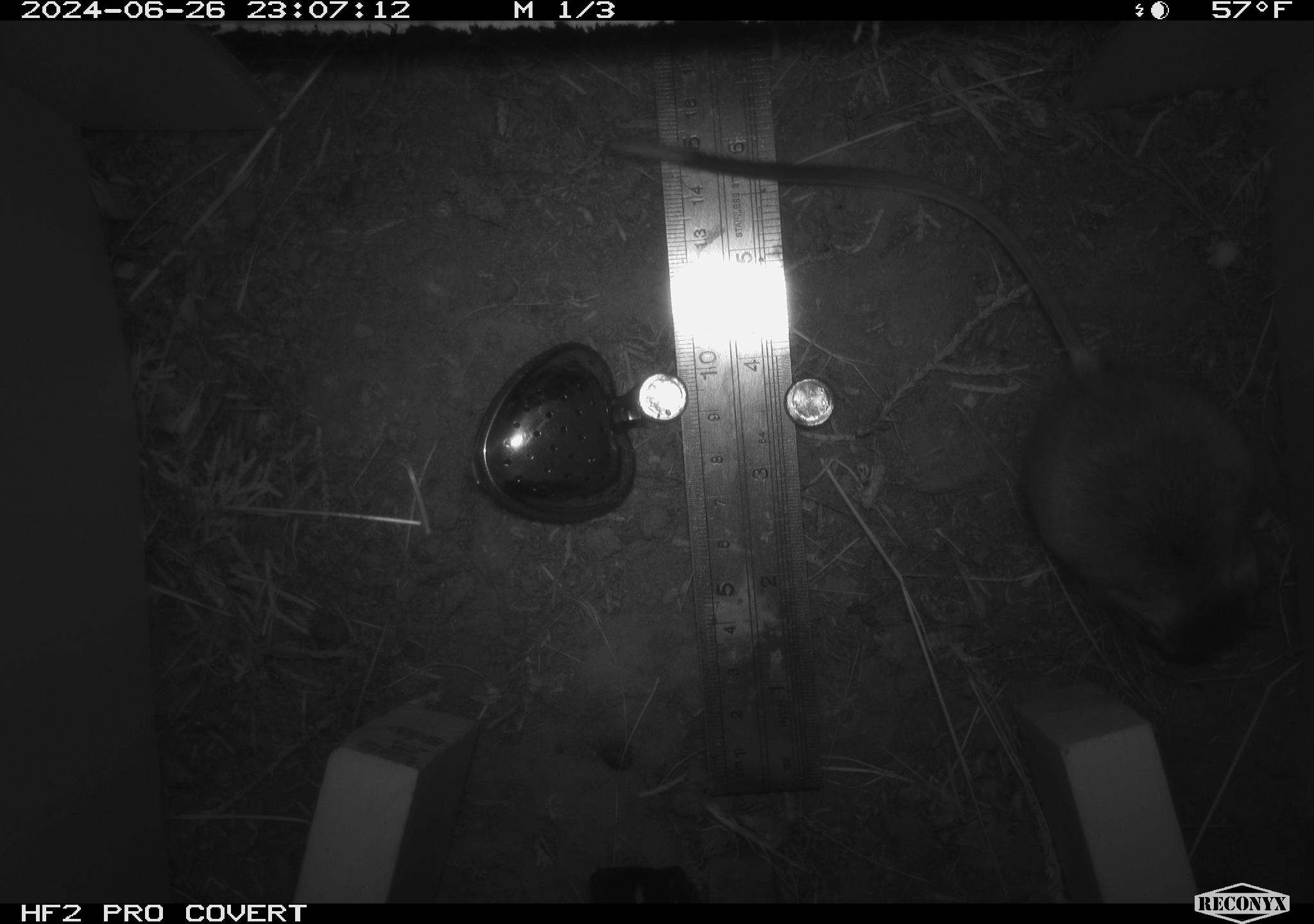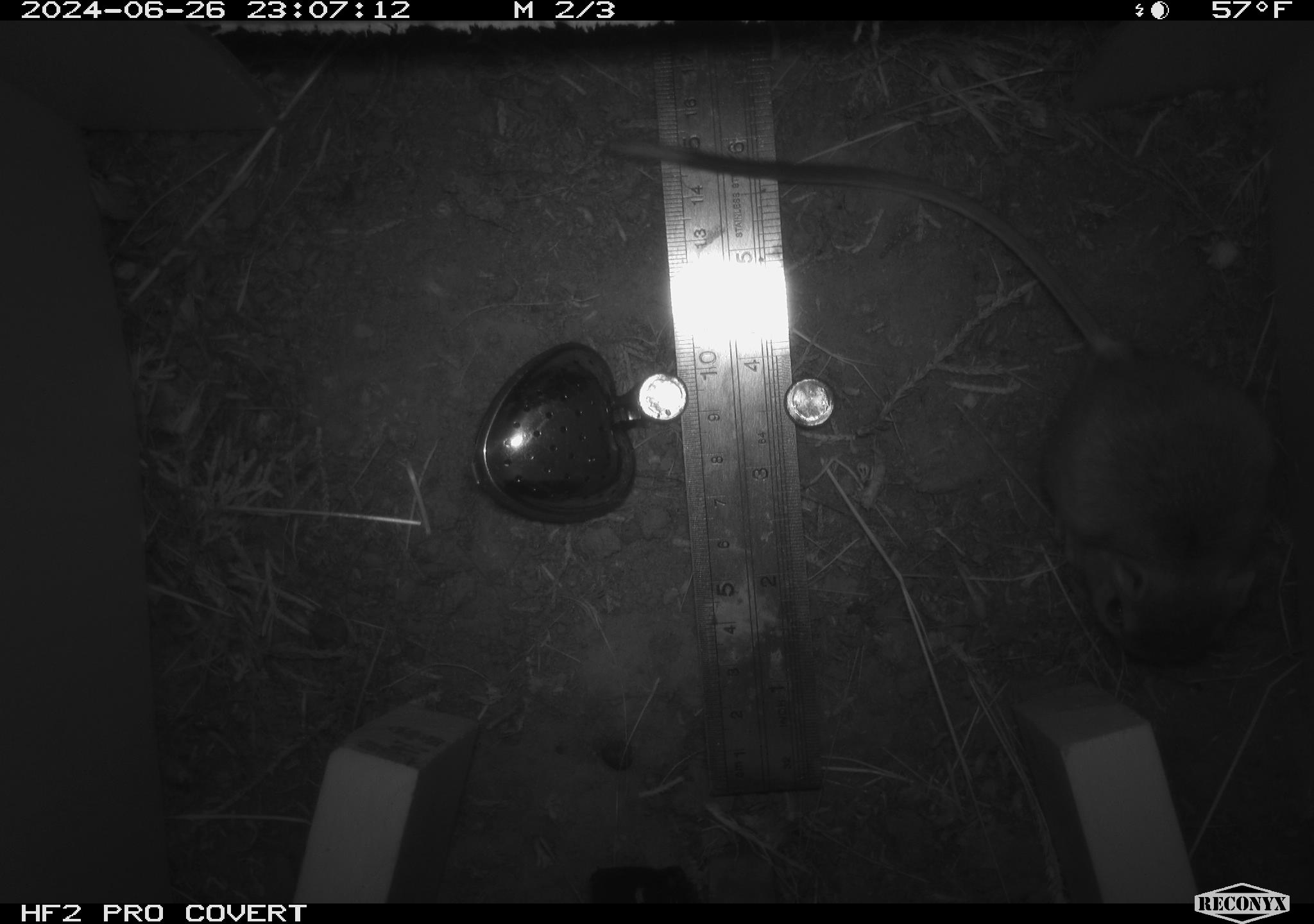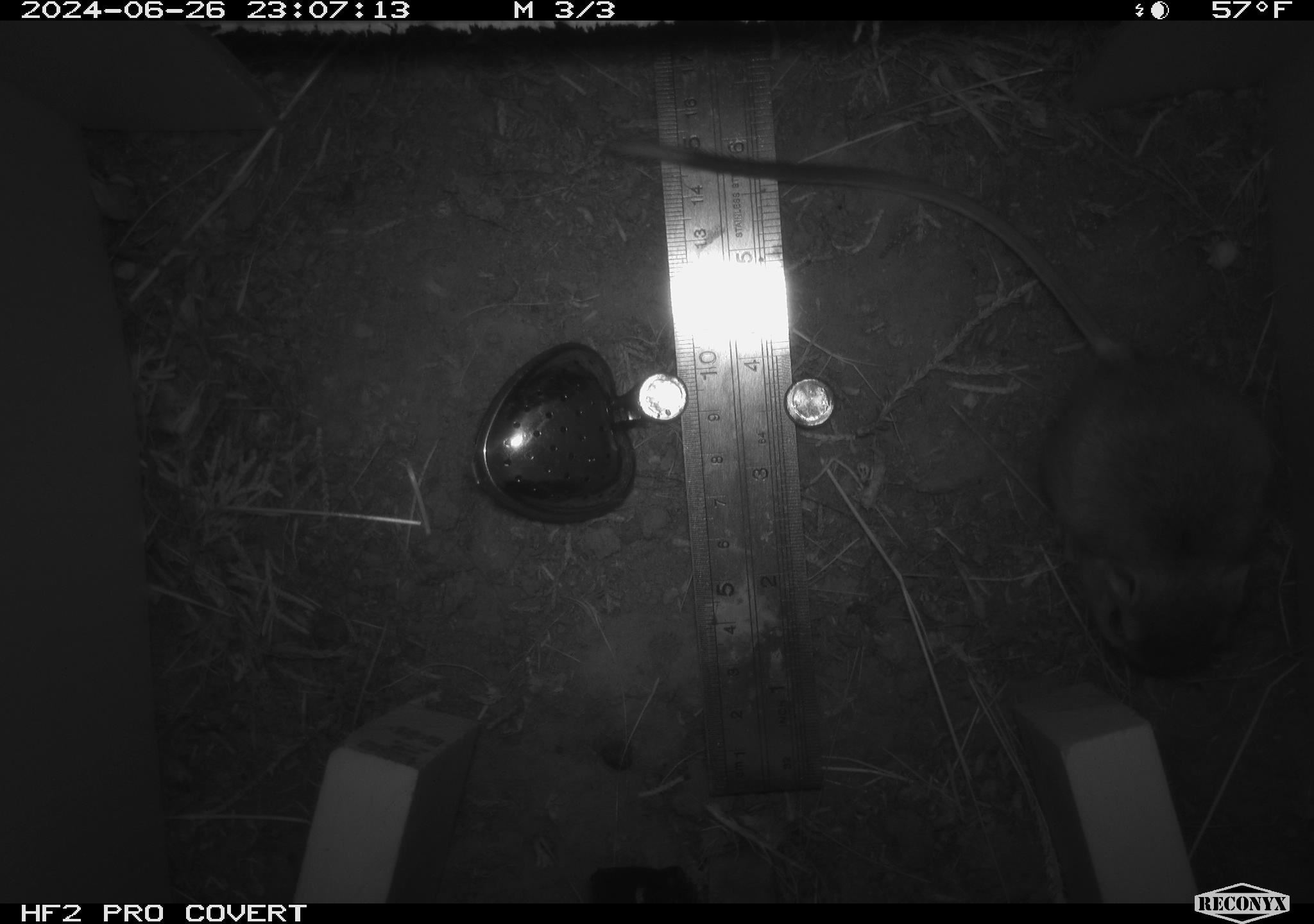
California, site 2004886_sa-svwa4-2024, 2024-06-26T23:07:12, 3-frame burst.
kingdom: Animalia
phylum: Chordata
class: Mammalia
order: Rodentia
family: Heteromyidae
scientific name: Heteromyidae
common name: kangaroo rats and pocket mice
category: heteromyidae family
Heteromyidae family (kangaroo rats and pocket mice) (Heteromyidae).